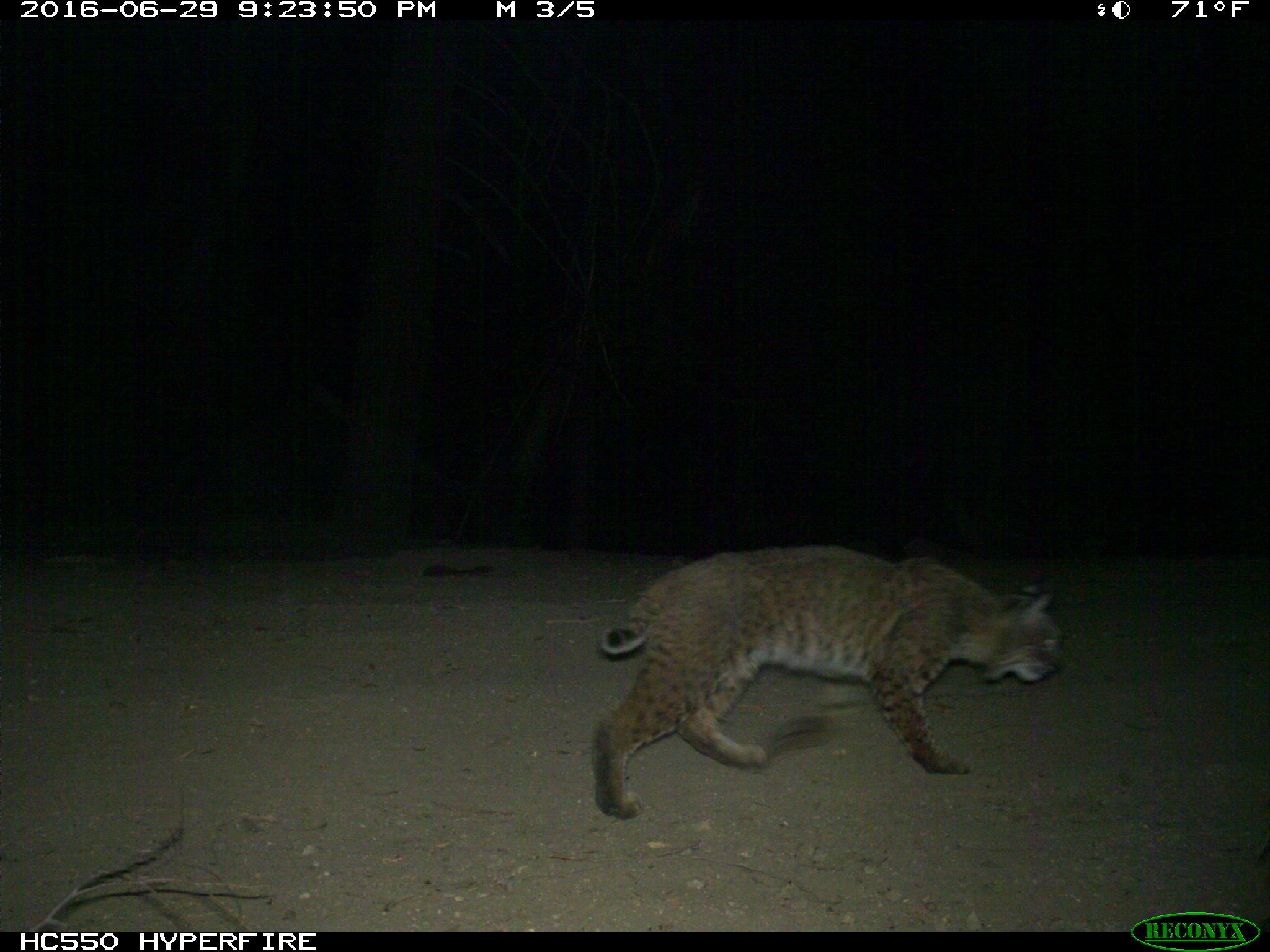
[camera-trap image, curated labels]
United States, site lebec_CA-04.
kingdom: Animalia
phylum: Chordata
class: Mammalia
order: Carnivora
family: Felidae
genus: Lynx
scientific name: Lynx rufus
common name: bobcat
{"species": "Lynx rufus (bobcat)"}